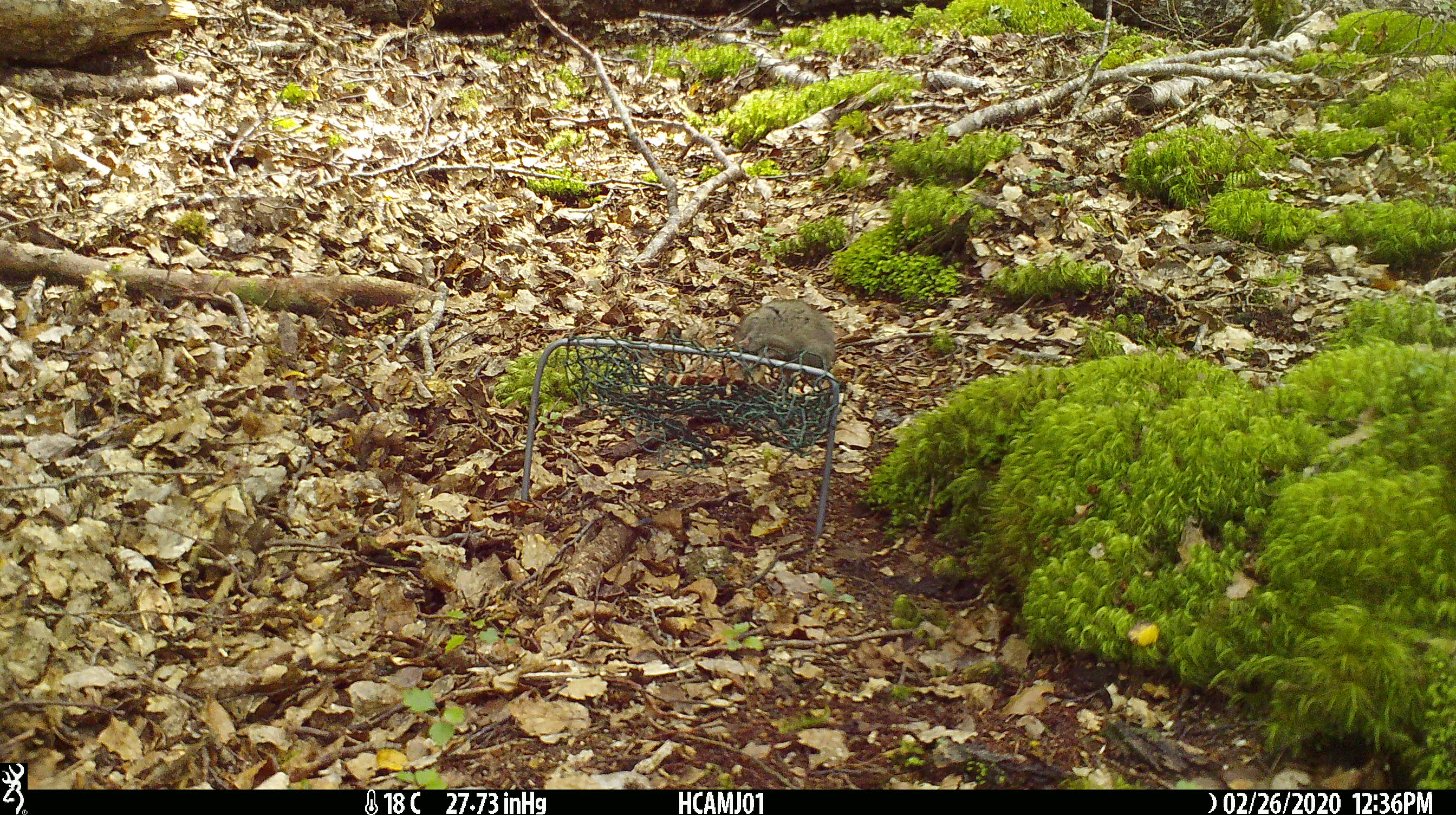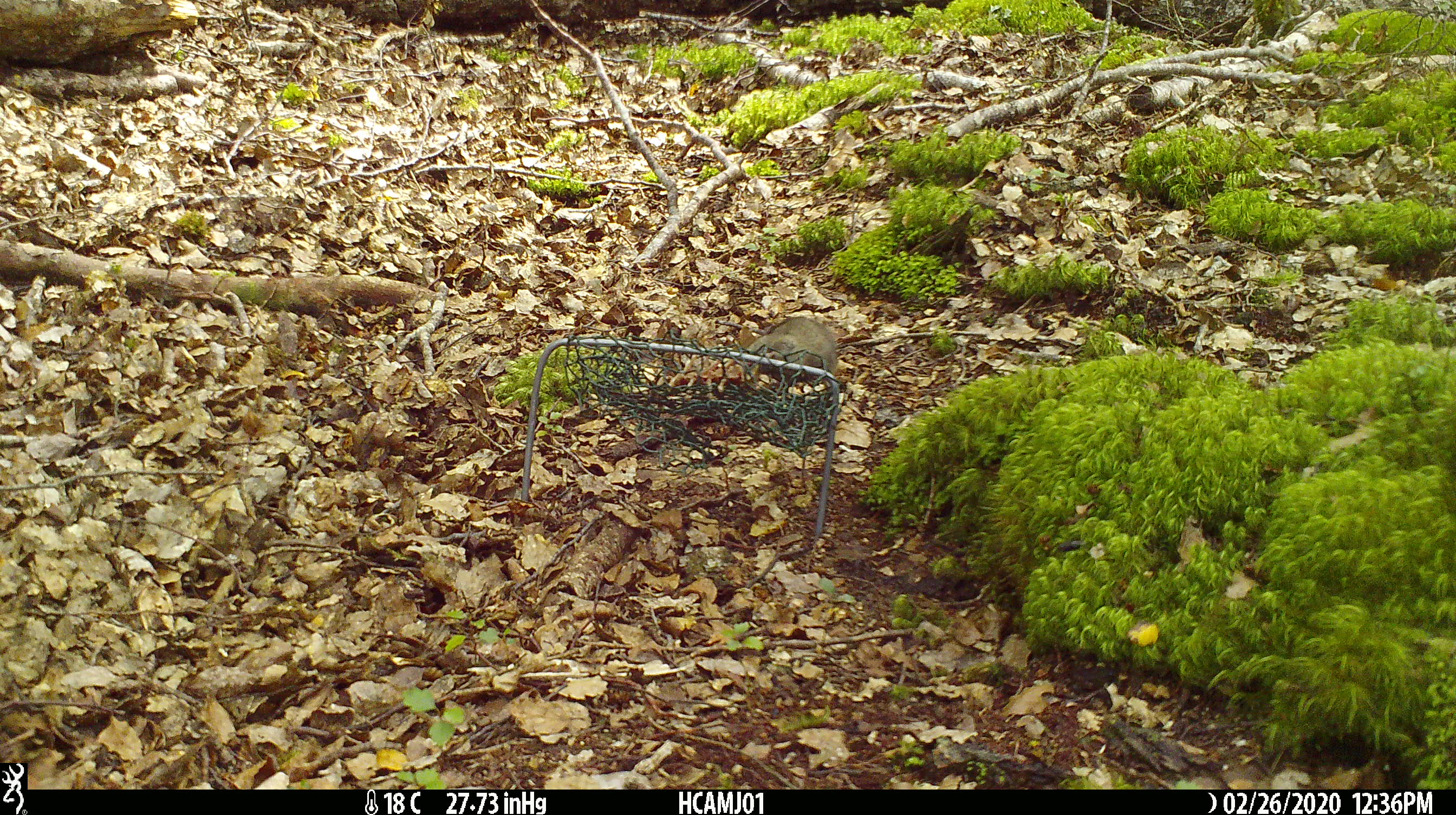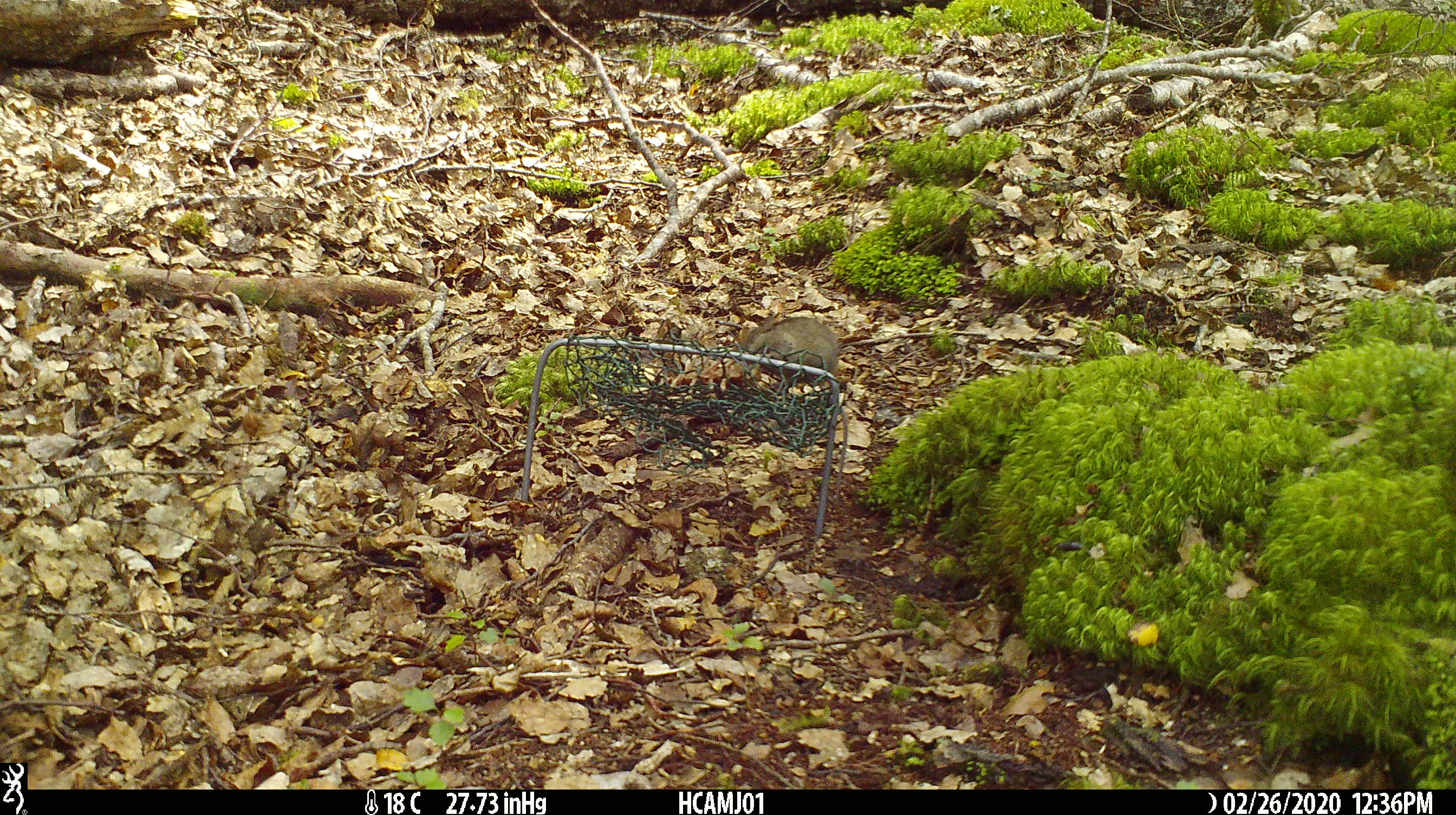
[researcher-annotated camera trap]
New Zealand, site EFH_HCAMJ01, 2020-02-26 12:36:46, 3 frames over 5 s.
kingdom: Animalia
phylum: Chordata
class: Mammalia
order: Rodentia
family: Muridae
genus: Mus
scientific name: Mus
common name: mouse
Mouse (Mus).